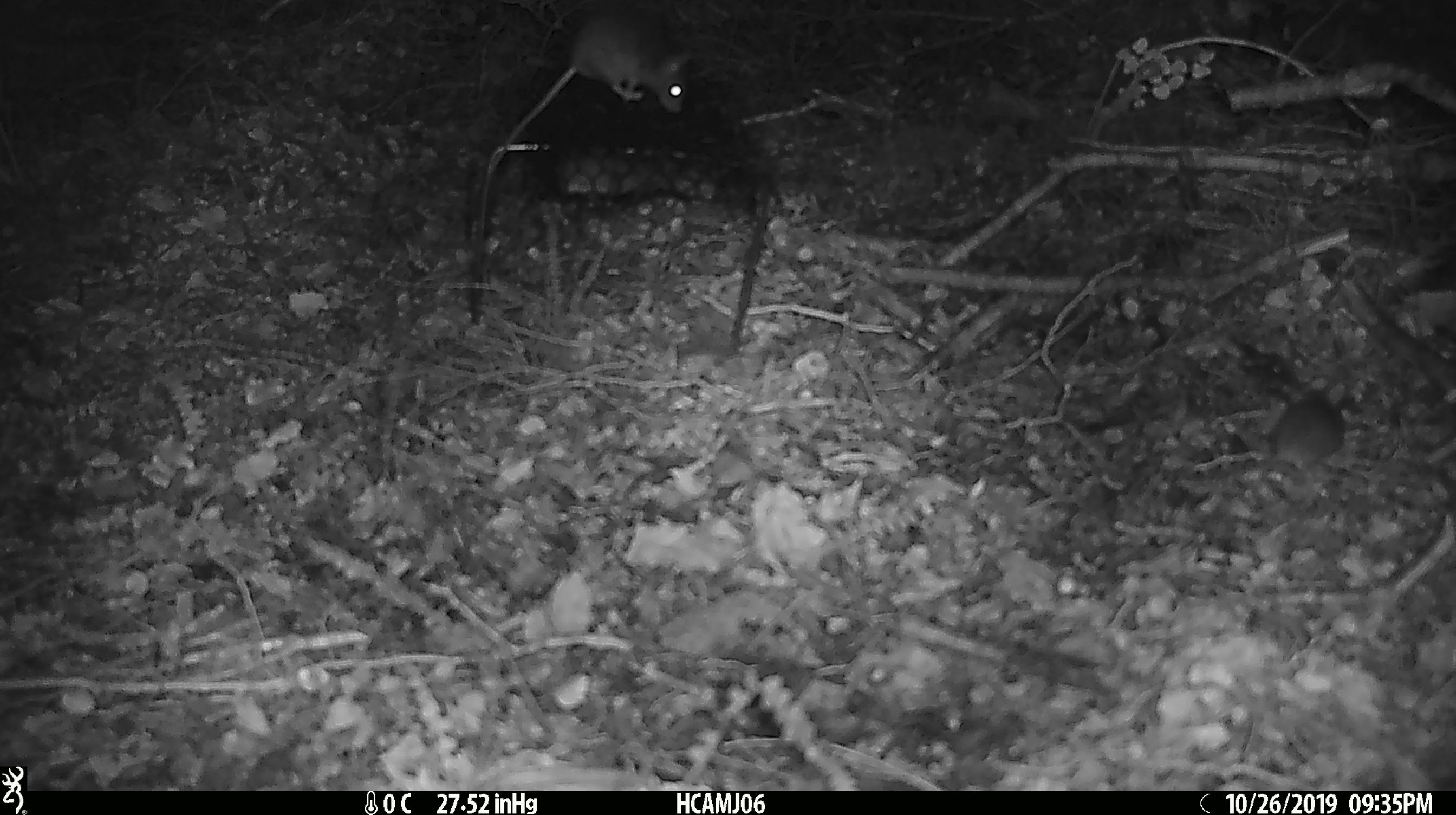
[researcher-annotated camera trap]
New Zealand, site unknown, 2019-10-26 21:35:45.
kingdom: Animalia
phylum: Chordata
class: Mammalia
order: Rodentia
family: Muridae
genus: Mus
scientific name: Mus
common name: mouse